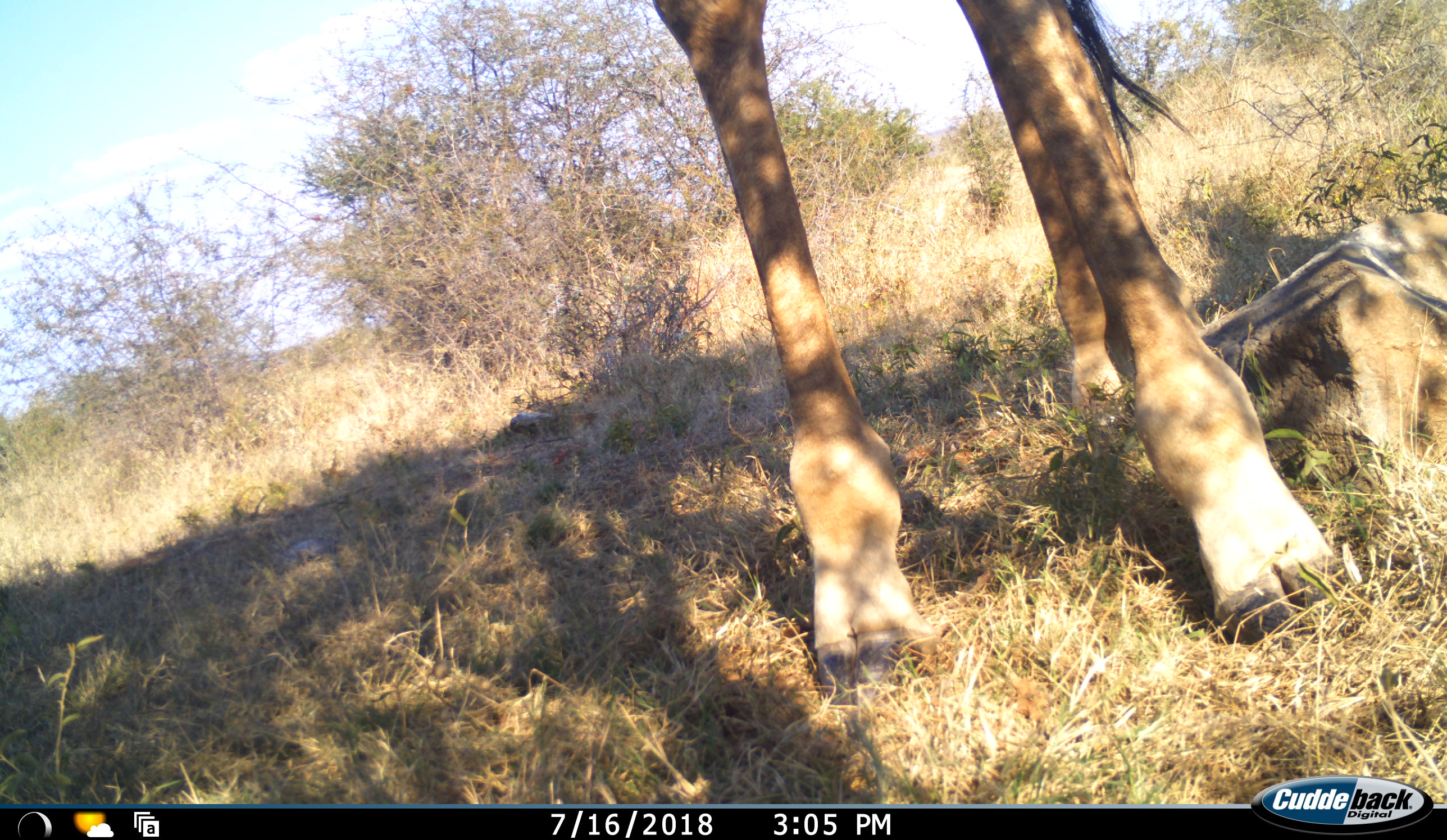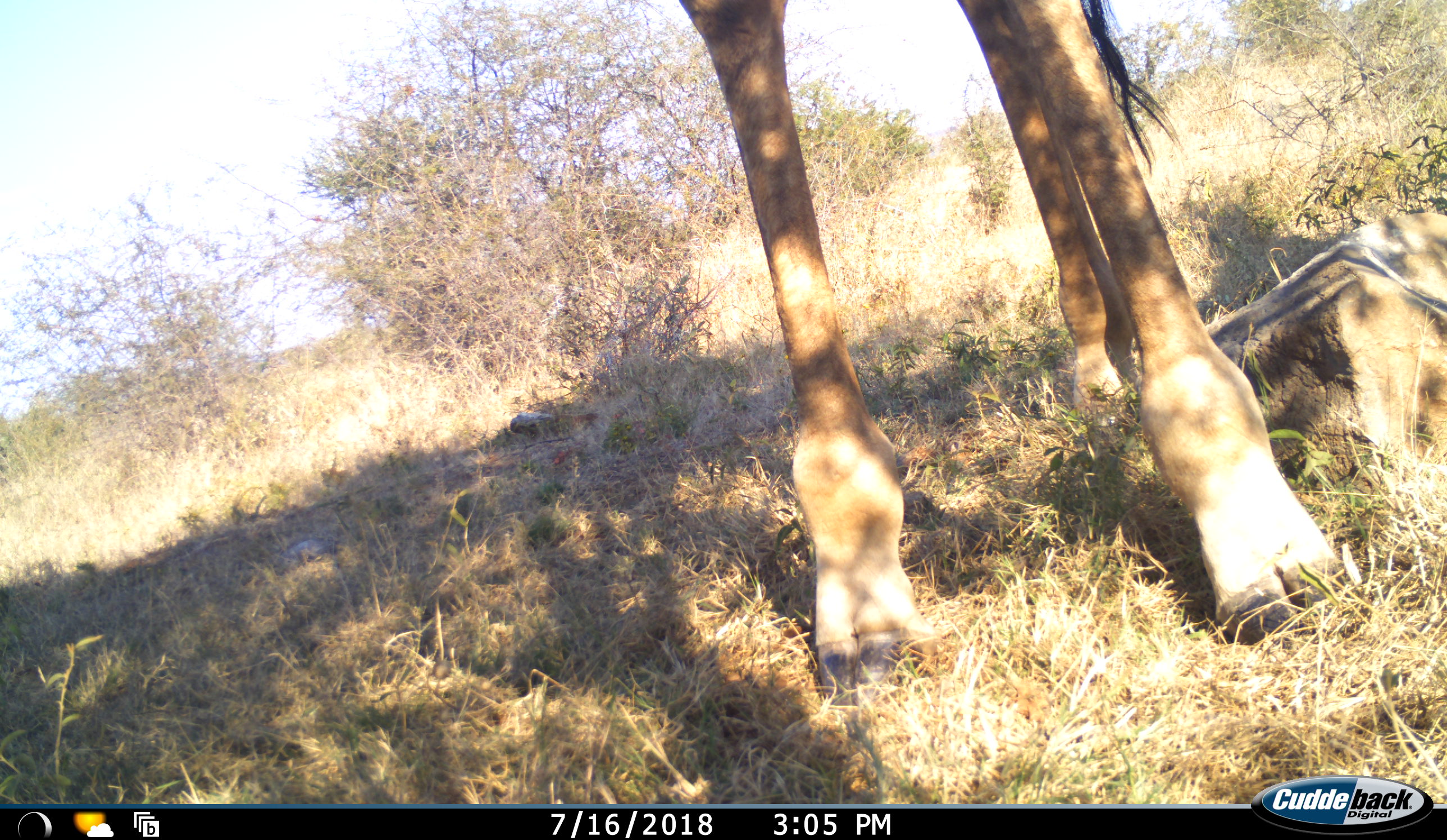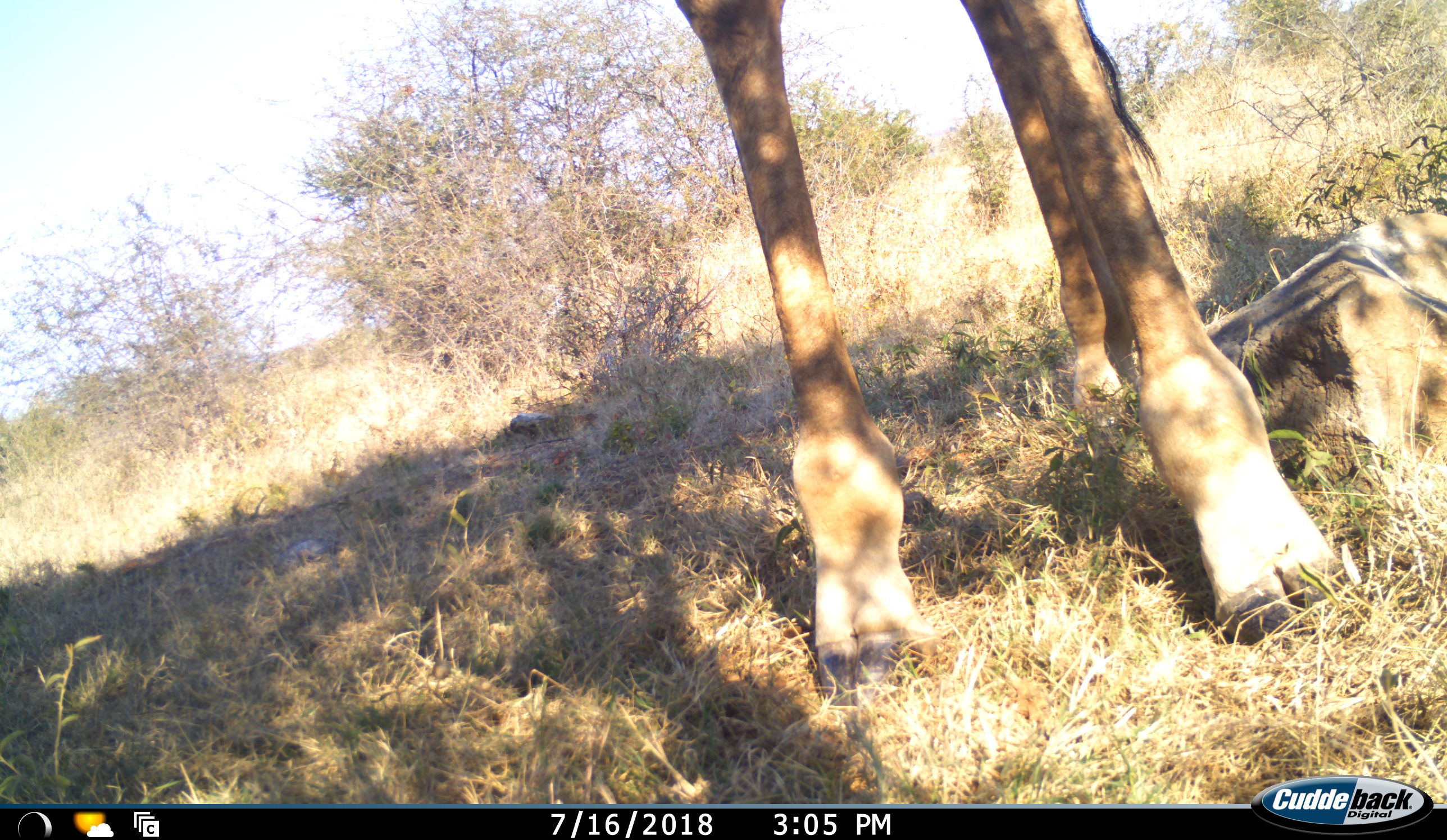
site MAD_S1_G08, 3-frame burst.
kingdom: Animalia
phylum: Chordata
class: Mammalia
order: Artiodactyla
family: Giraffidae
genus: Giraffa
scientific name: Giraffa camelopardalis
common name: giraffe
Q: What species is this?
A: Giraffe (Giraffa camelopardalis).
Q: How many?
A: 1.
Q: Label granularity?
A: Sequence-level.